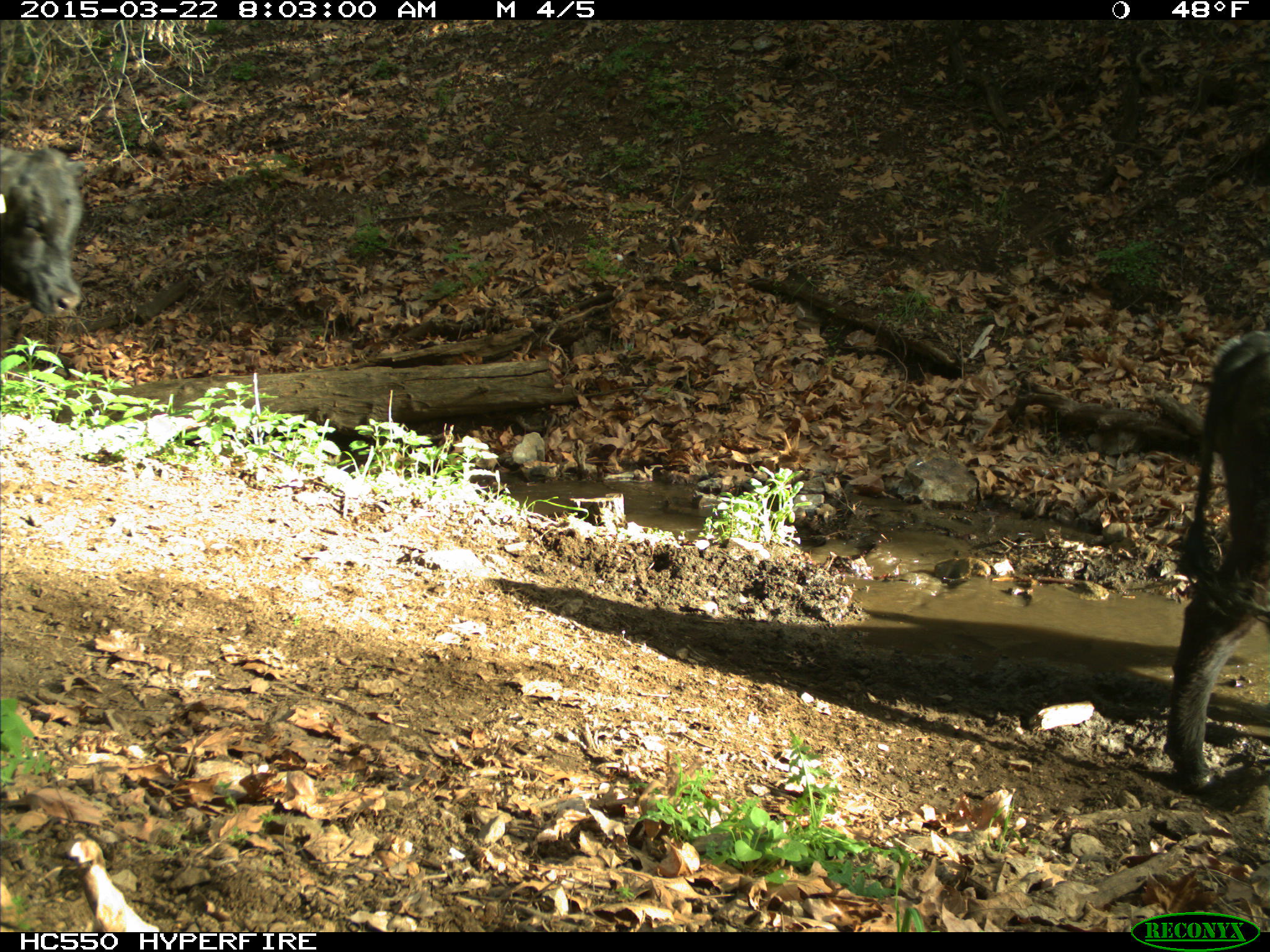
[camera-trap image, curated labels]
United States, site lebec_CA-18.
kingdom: Animalia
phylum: Chordata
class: Mammalia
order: Artiodactyla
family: Bovidae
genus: Bos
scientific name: Bos taurus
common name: domestic cow